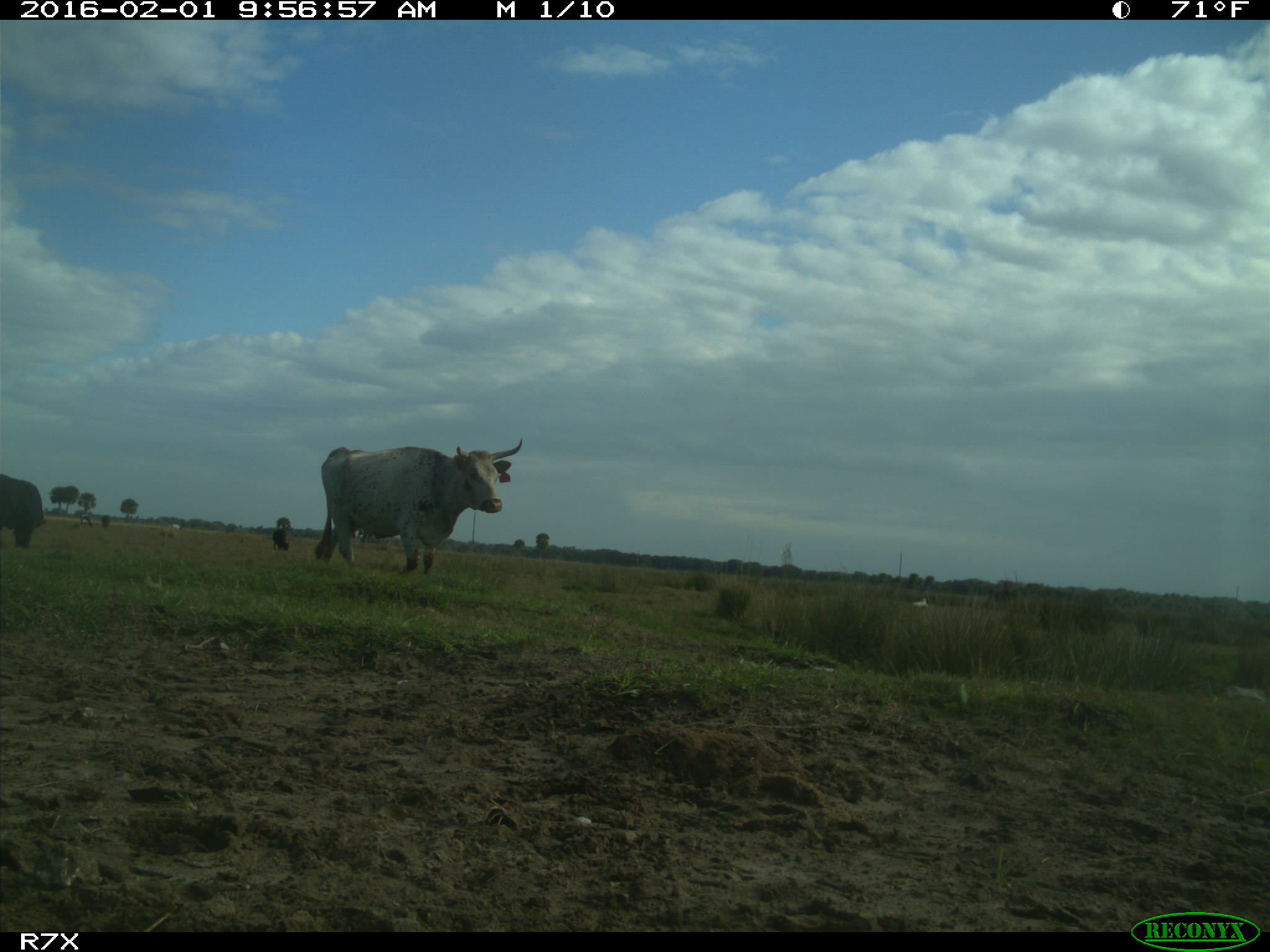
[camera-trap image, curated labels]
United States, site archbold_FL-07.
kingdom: Animalia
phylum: Chordata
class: Mammalia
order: Artiodactyla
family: Bovidae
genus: Bos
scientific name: Bos taurus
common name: domestic cow